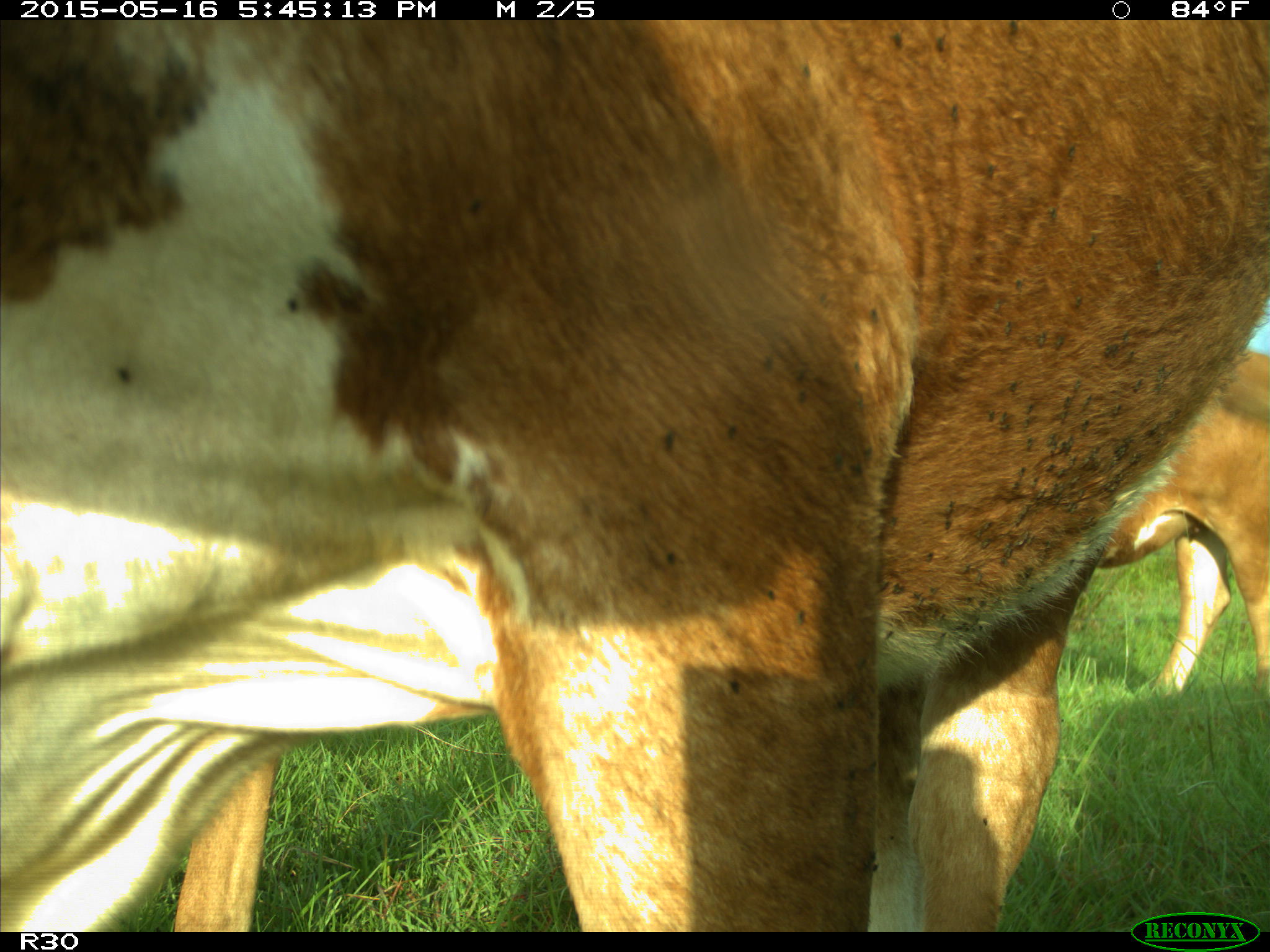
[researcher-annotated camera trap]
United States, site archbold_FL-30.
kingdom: Animalia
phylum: Chordata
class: Mammalia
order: Artiodactyla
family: Bovidae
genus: Bos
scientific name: Bos taurus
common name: domestic cow